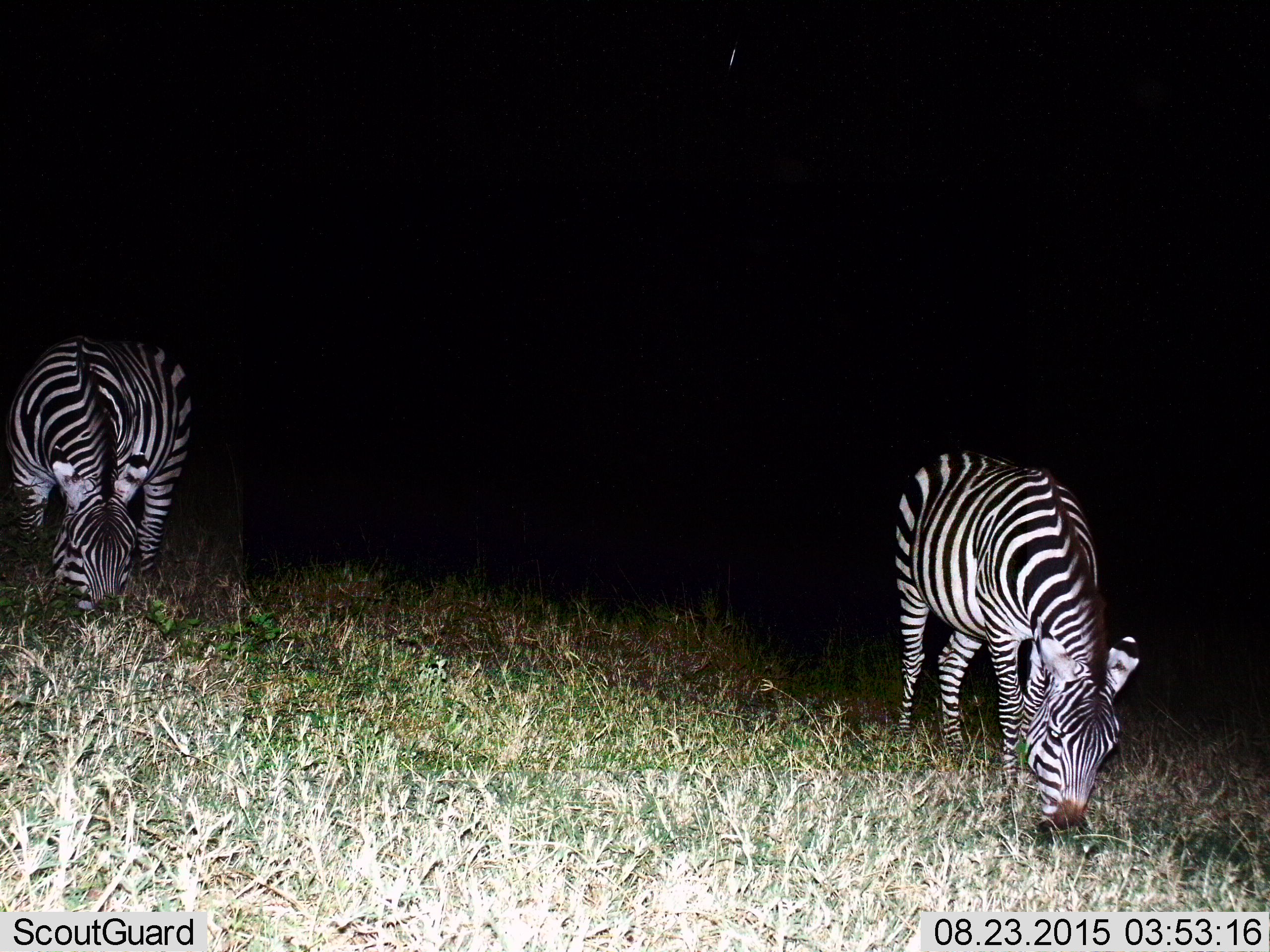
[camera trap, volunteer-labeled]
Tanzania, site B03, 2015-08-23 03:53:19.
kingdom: Animalia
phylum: Chordata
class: Mammalia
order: Perissodactyla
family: Equidae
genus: Equus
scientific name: Equus quagga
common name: plains zebra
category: zebra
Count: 2.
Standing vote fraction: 21%.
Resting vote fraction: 0%.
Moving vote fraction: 0%.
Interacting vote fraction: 0%.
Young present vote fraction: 0%.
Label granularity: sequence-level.